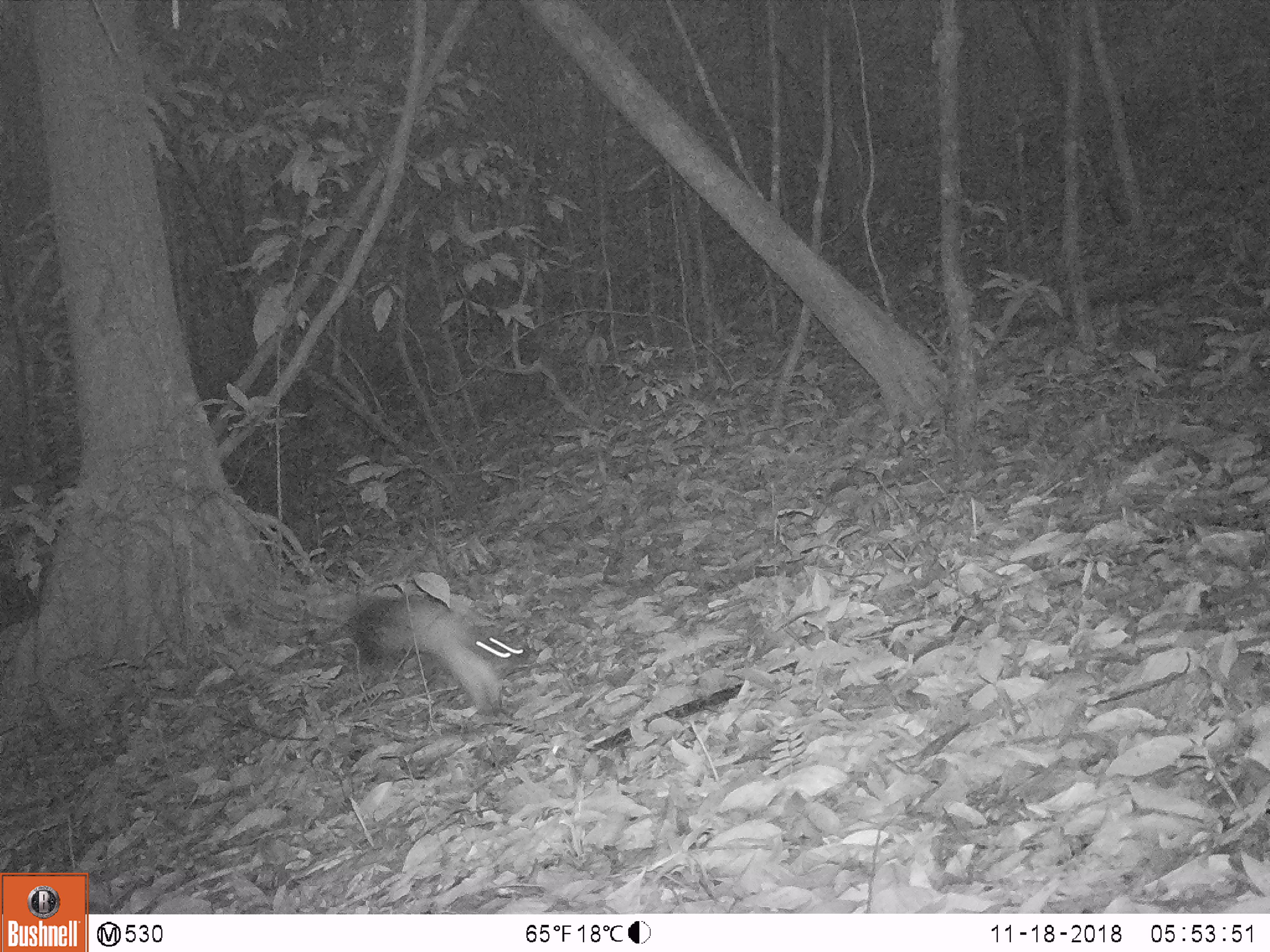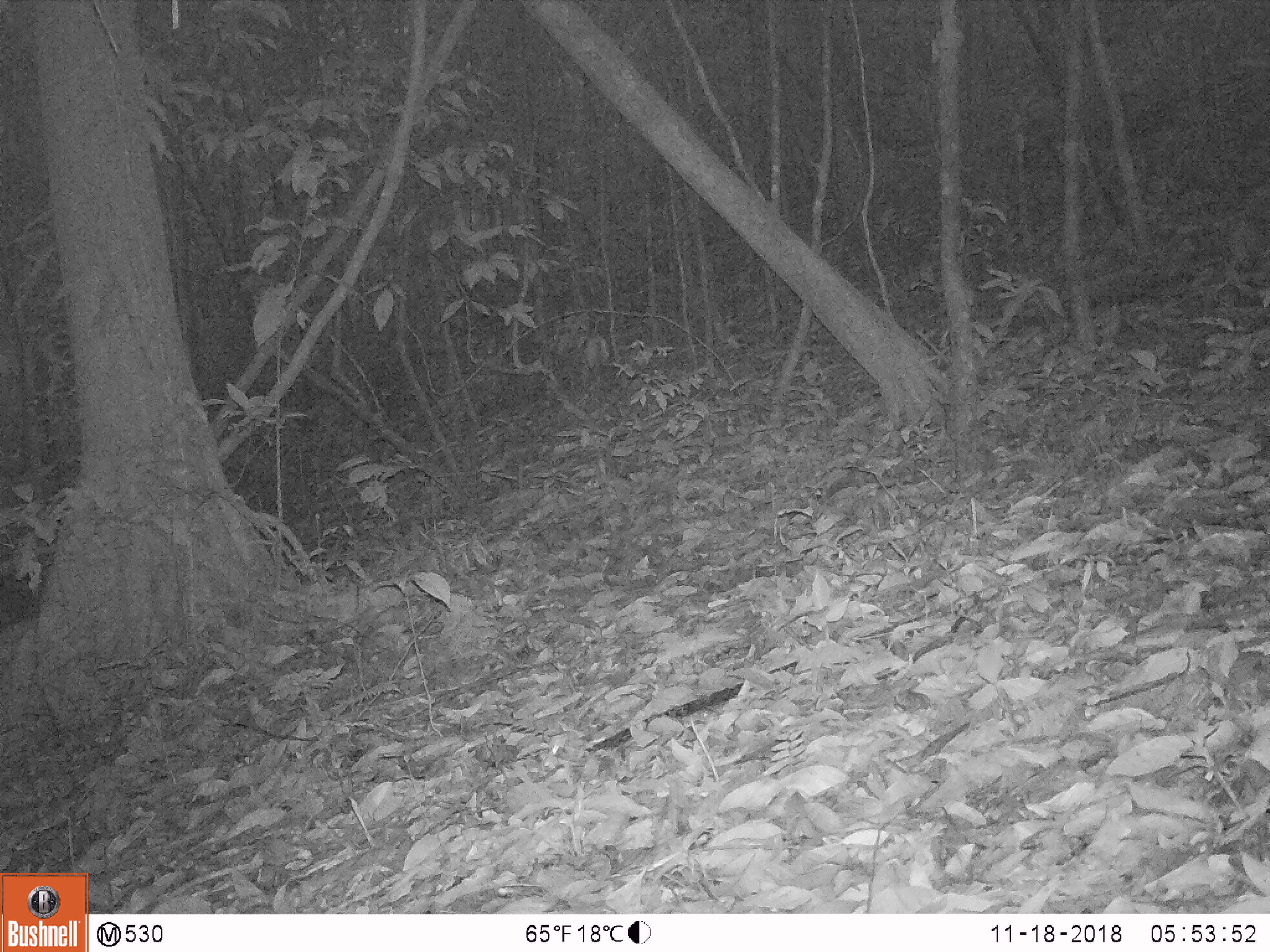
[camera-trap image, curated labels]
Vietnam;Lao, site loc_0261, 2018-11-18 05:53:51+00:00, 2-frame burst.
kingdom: Animalia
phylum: Chordata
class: Mammalia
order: Carnivora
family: Mustelidae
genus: Martes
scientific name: Martes flavigula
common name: yellow-throated marten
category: yellow throated marten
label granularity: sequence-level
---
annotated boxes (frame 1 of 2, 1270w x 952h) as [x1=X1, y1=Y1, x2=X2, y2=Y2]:
yellow throated marten: [x1=353, y1=595, x2=524, y2=711]